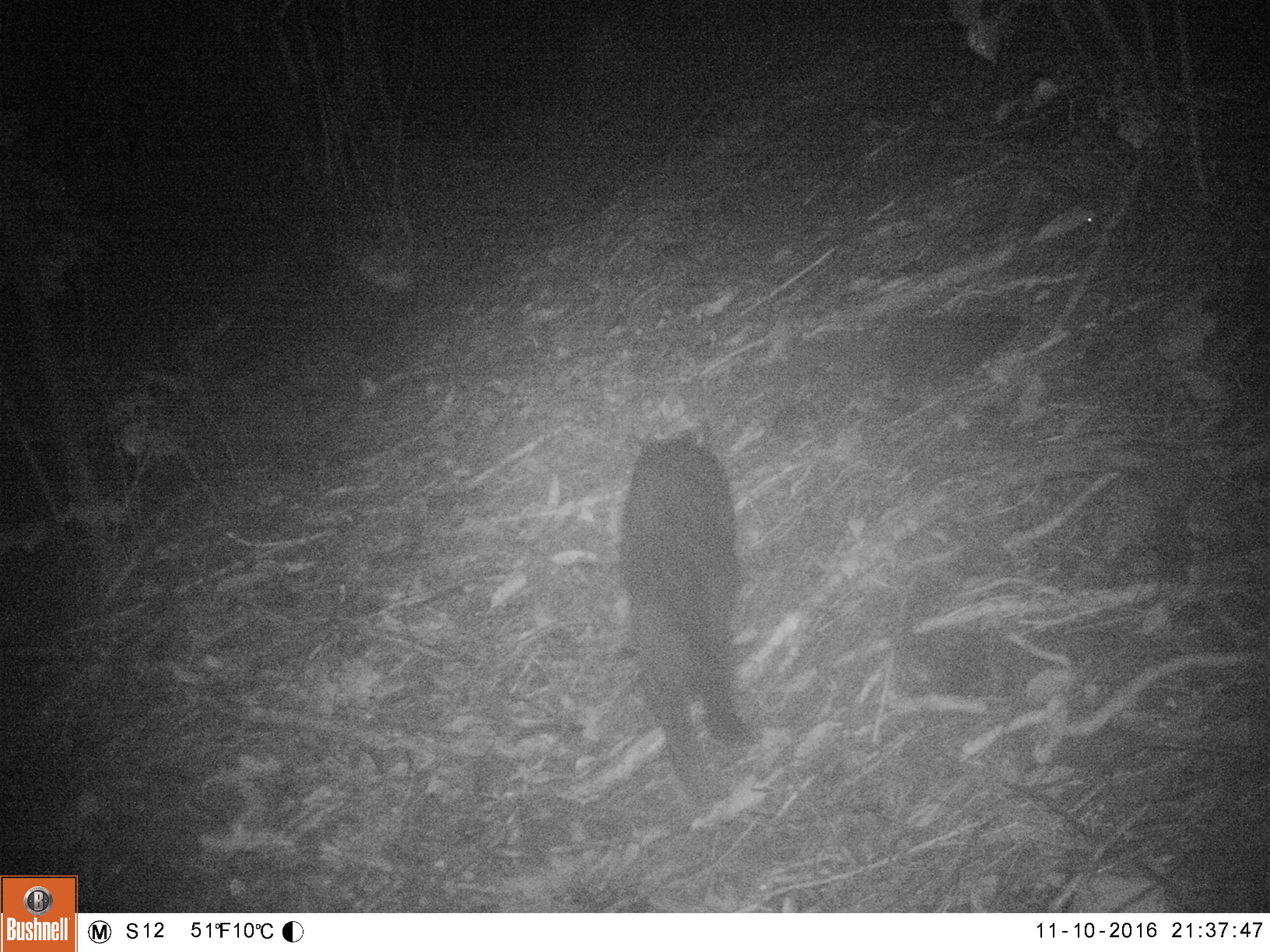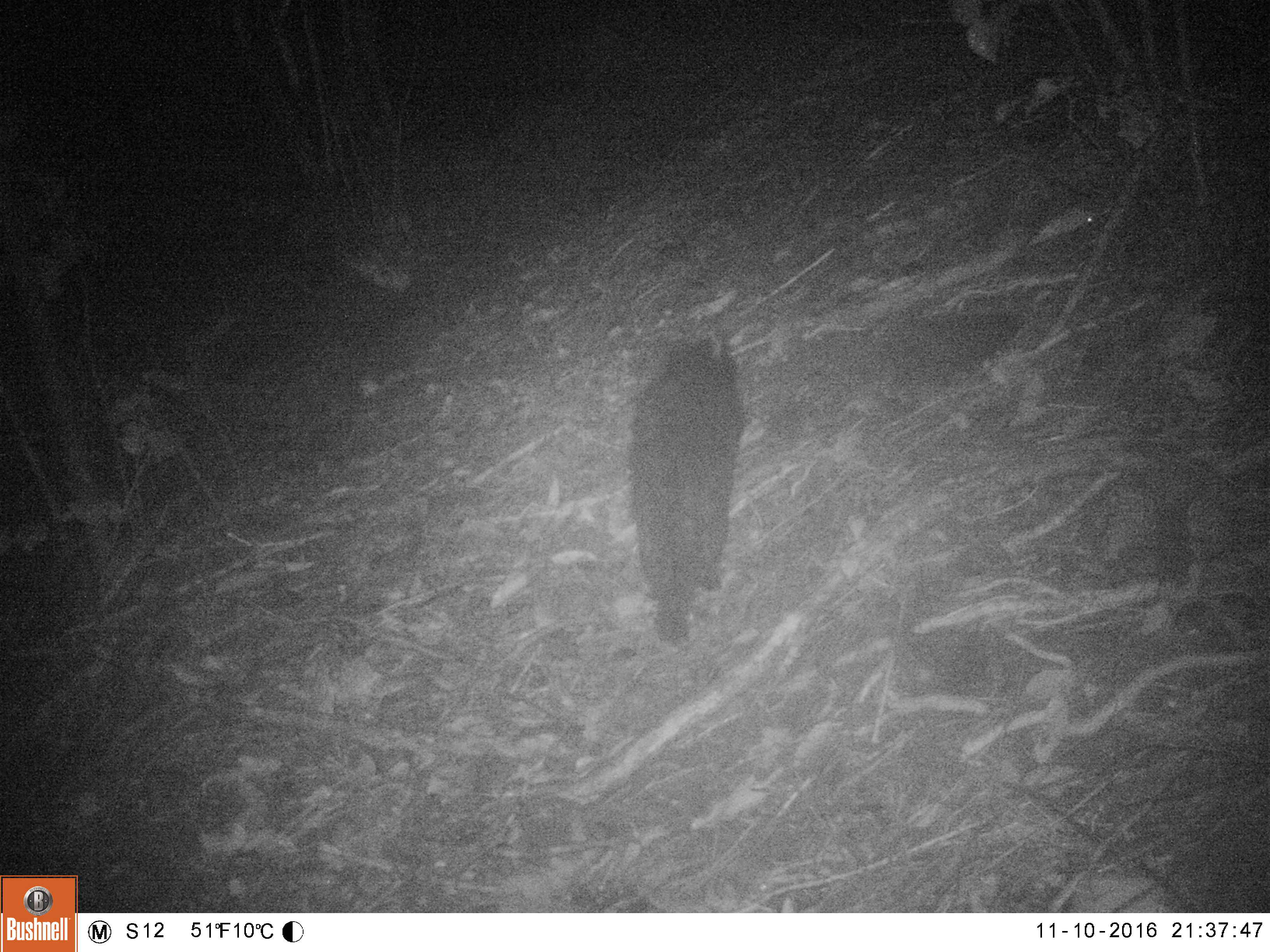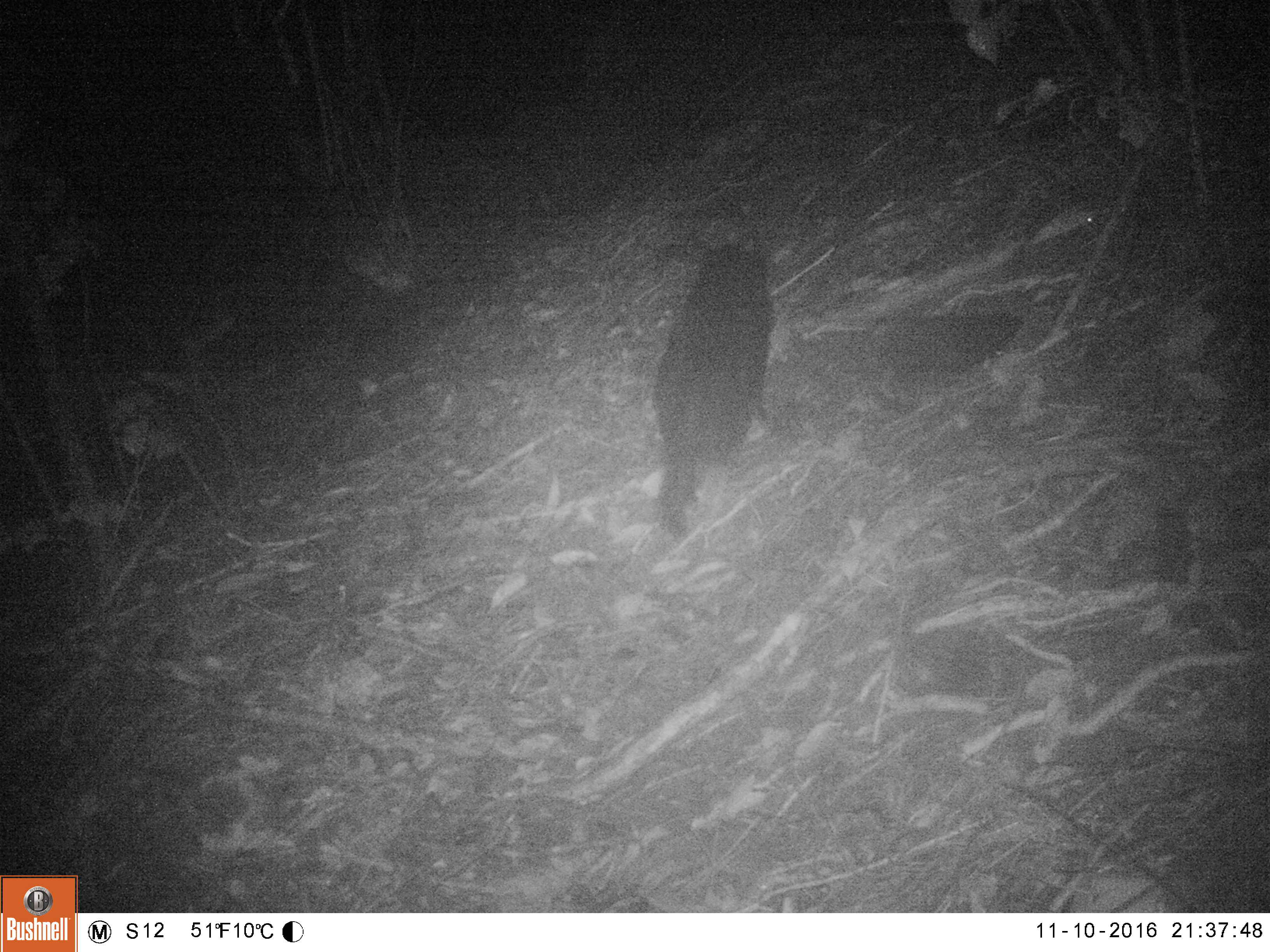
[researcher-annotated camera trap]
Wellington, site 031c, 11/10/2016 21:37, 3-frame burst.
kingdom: Animalia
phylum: Chordata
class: Mammalia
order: Carnivora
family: Felidae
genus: Felis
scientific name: Felis catus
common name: cat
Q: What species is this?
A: Cat (Felis catus).